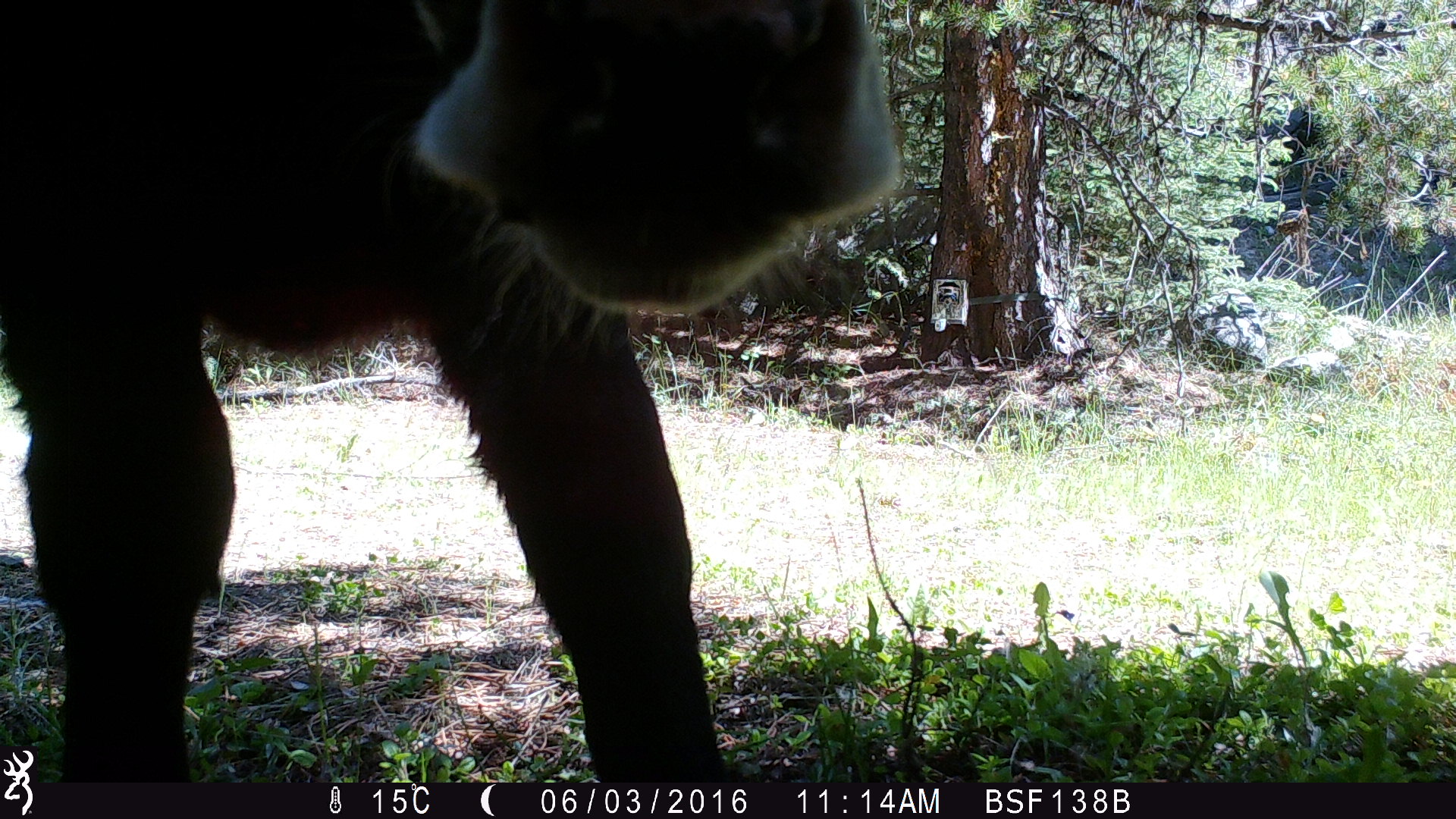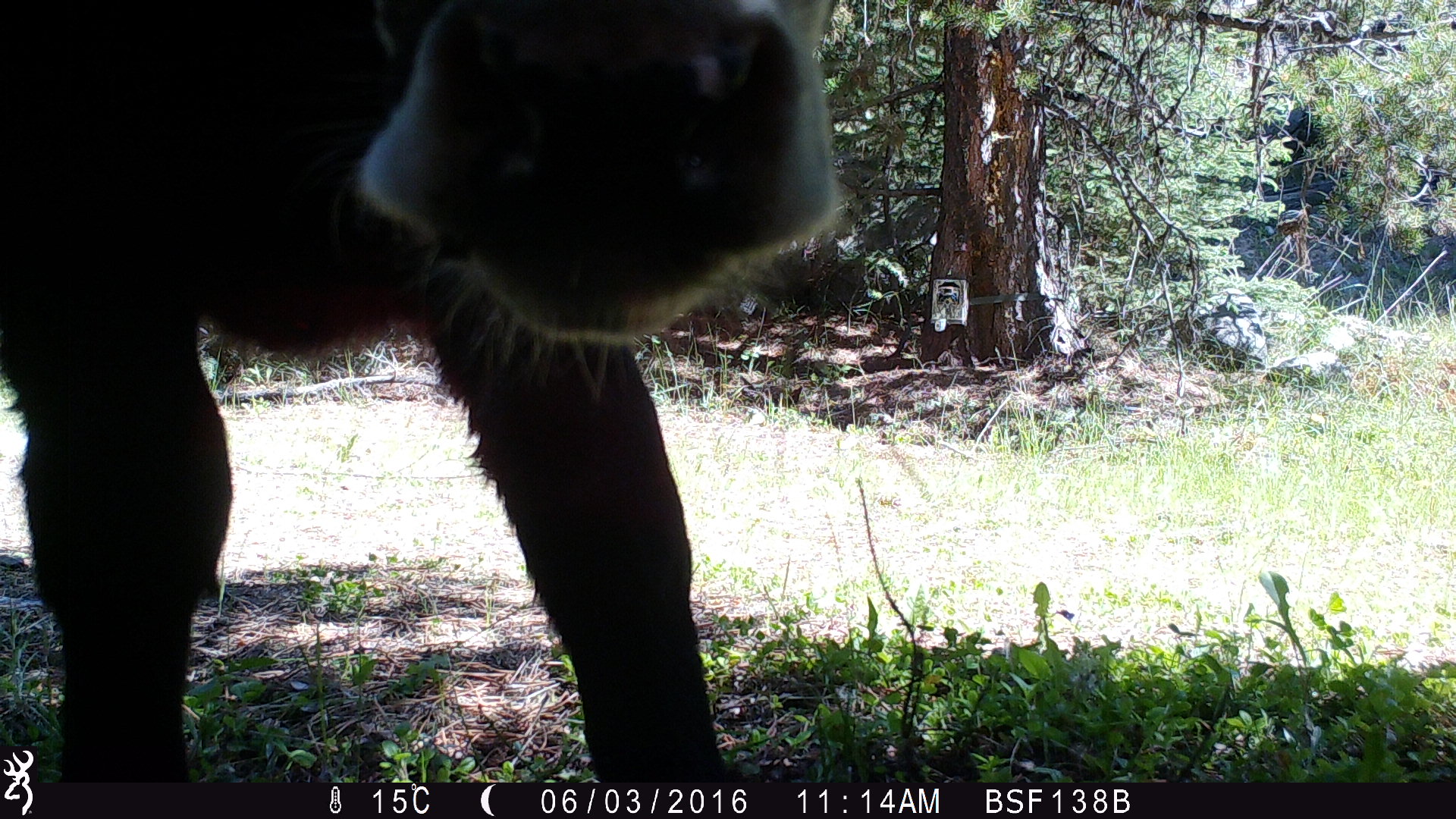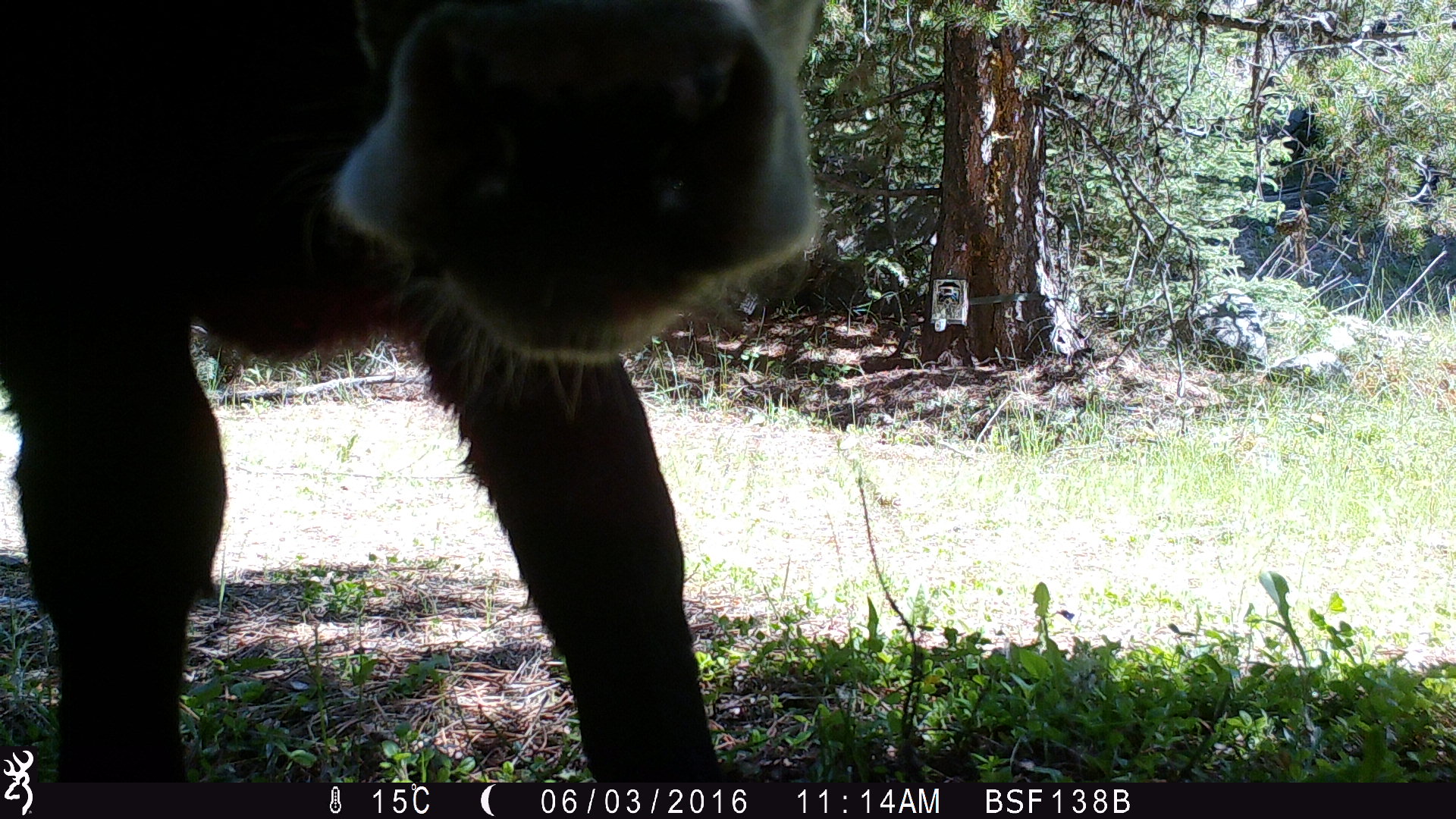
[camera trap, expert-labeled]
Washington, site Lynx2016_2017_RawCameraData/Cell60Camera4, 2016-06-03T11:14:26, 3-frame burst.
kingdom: Animalia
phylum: Chordata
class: Mammalia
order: Artiodactyla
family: Bovidae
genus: Bos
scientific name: Bos taurus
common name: domestic cattle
Domestic cattle (Bos taurus). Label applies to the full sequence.